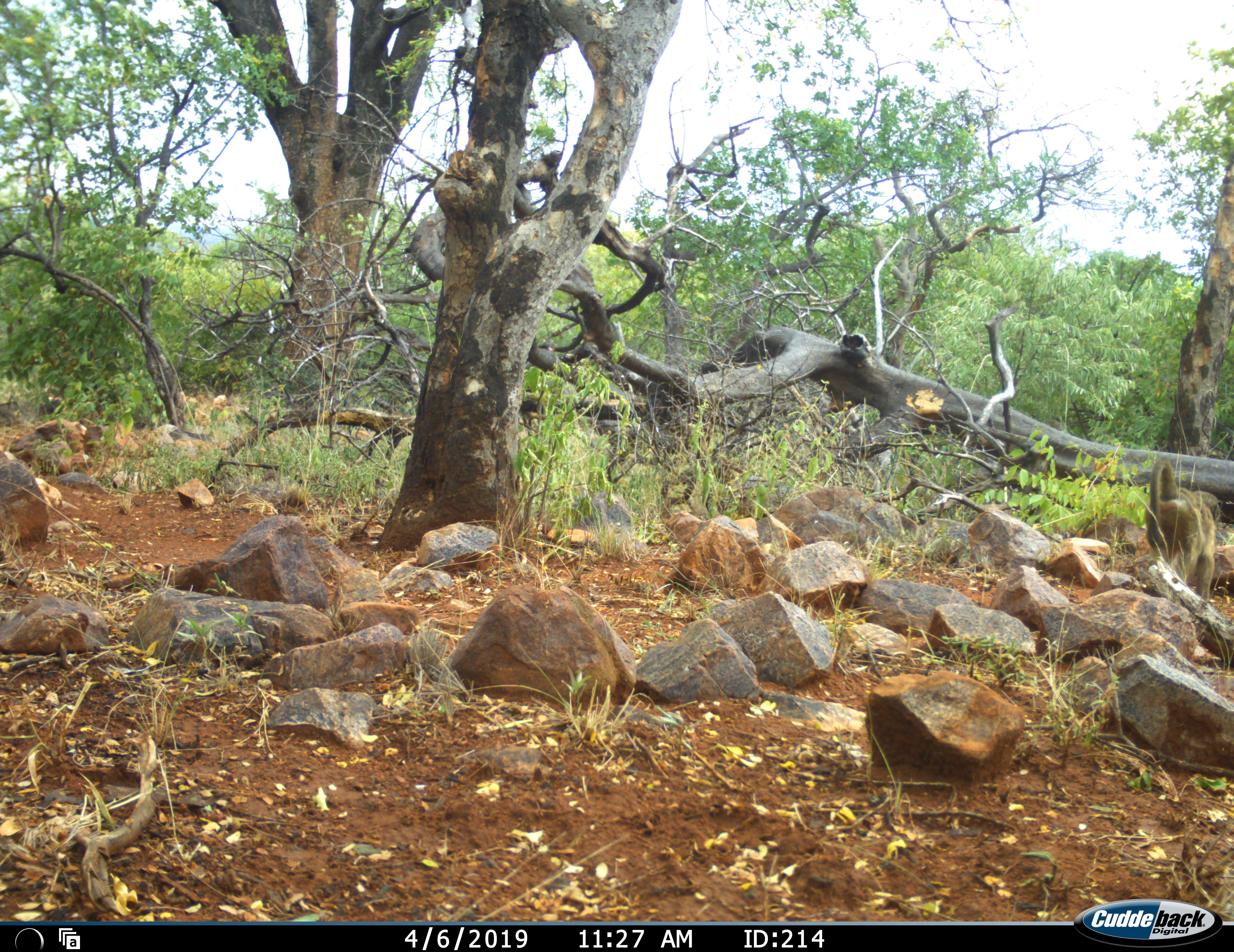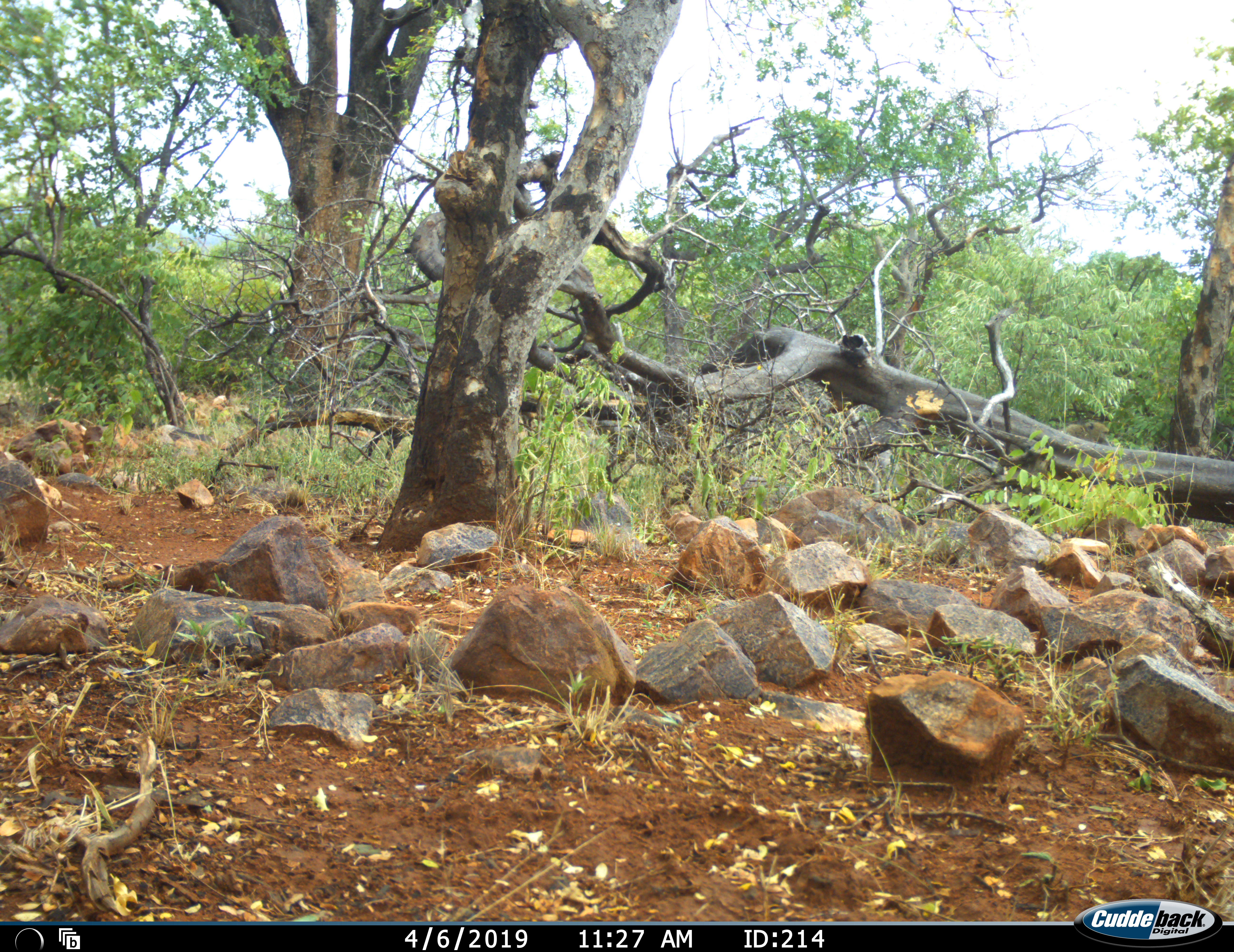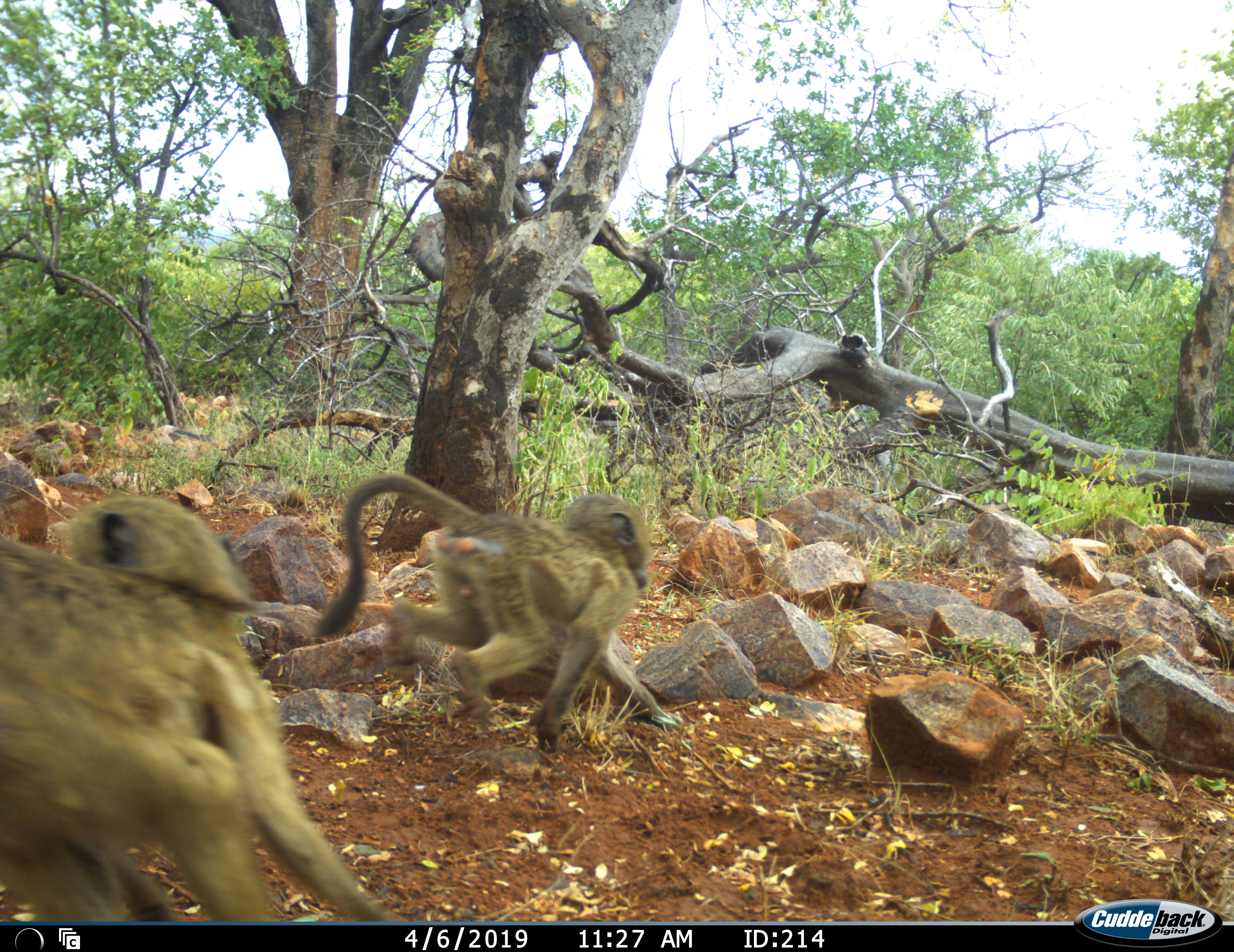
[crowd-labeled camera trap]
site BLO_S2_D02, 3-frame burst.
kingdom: Animalia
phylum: Chordata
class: Mammalia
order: Primates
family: Cercopithecidae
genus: Papio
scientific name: Papio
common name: baboon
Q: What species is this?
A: Baboon (Papio).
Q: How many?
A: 3.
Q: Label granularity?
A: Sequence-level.